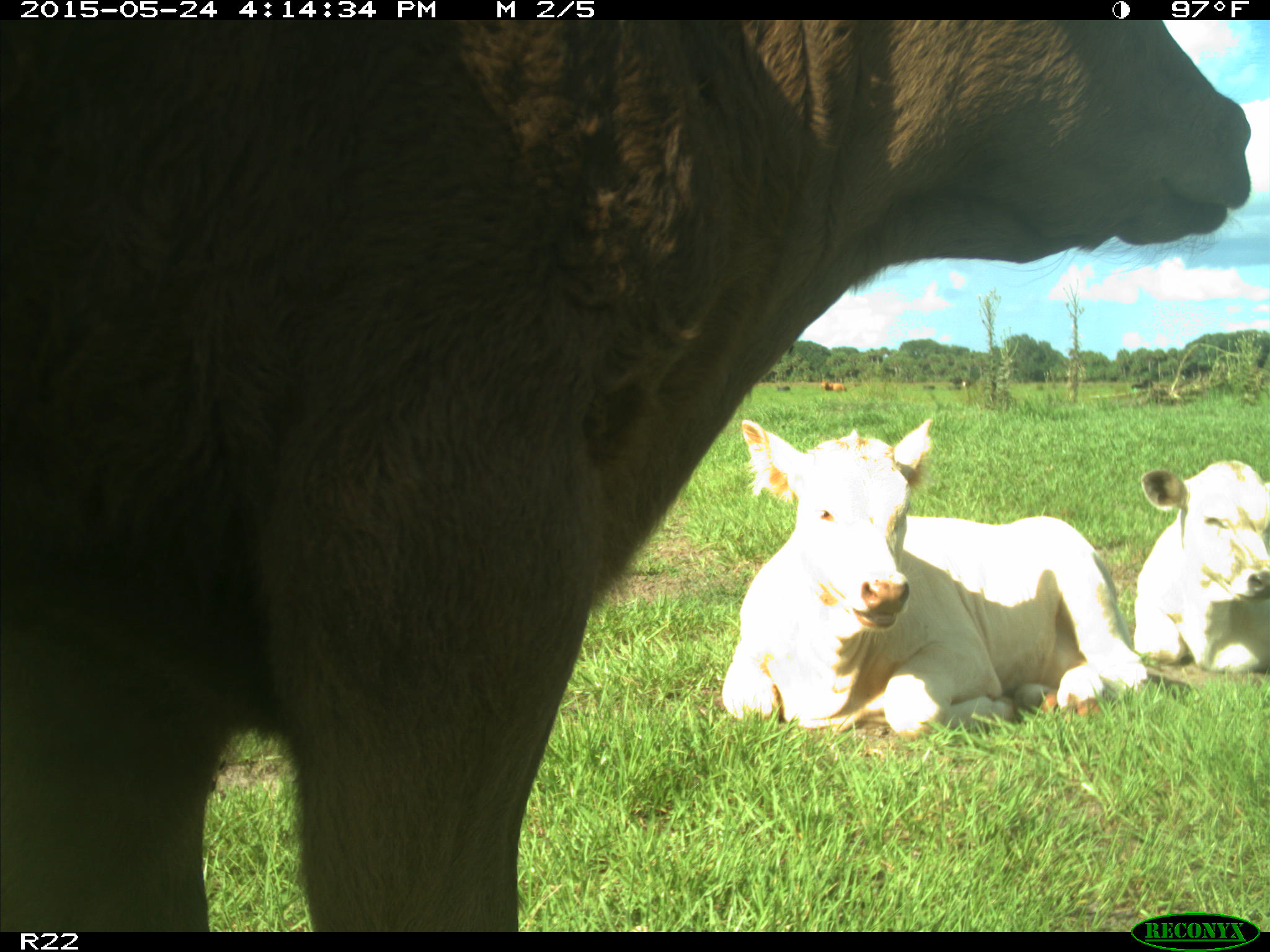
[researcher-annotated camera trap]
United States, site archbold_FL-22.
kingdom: Animalia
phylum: Chordata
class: Mammalia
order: Artiodactyla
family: Bovidae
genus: Bos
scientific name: Bos taurus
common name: domestic cow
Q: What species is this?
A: Bos taurus (domestic cow).